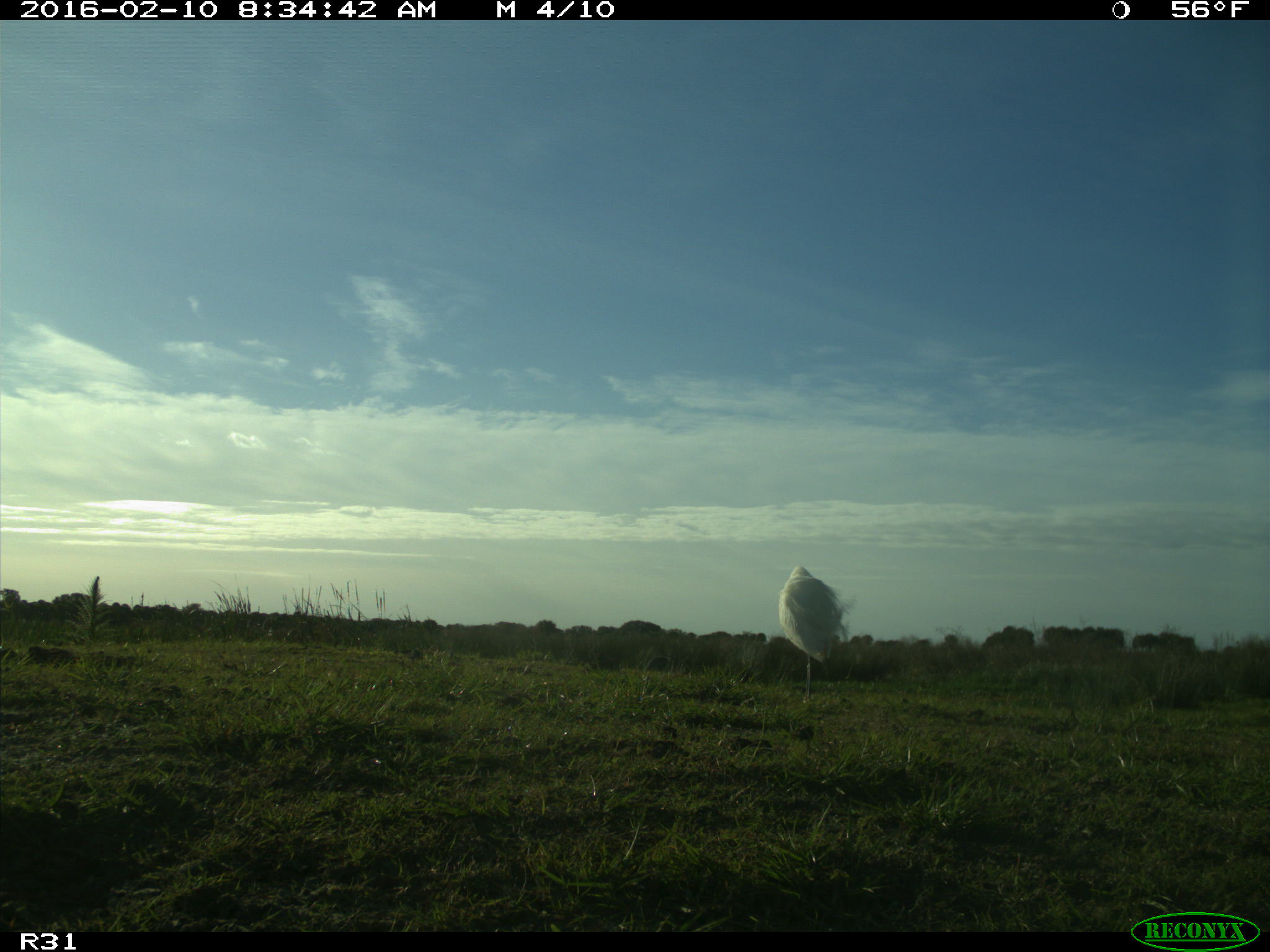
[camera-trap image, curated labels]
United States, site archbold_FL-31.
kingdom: Animalia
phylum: Chordata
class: Aves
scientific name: Aves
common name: birds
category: unidentified bird